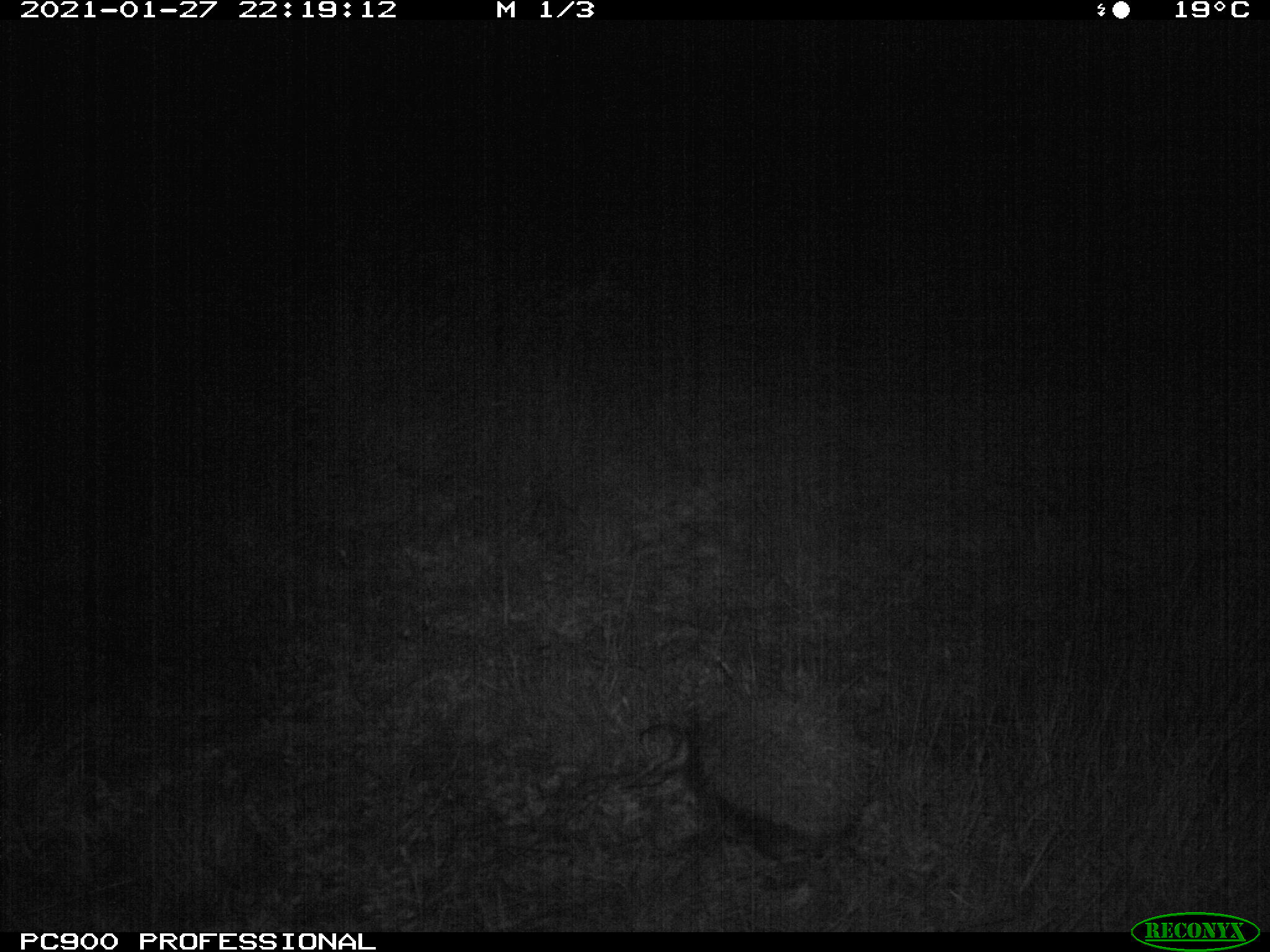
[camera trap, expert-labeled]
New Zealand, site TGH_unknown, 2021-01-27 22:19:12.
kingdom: Animalia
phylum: Chordata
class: Mammalia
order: Eulipotyphla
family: Erinaceidae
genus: Erinaceus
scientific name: Erinaceus europaeus europaeus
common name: european hedgehog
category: hedgehog